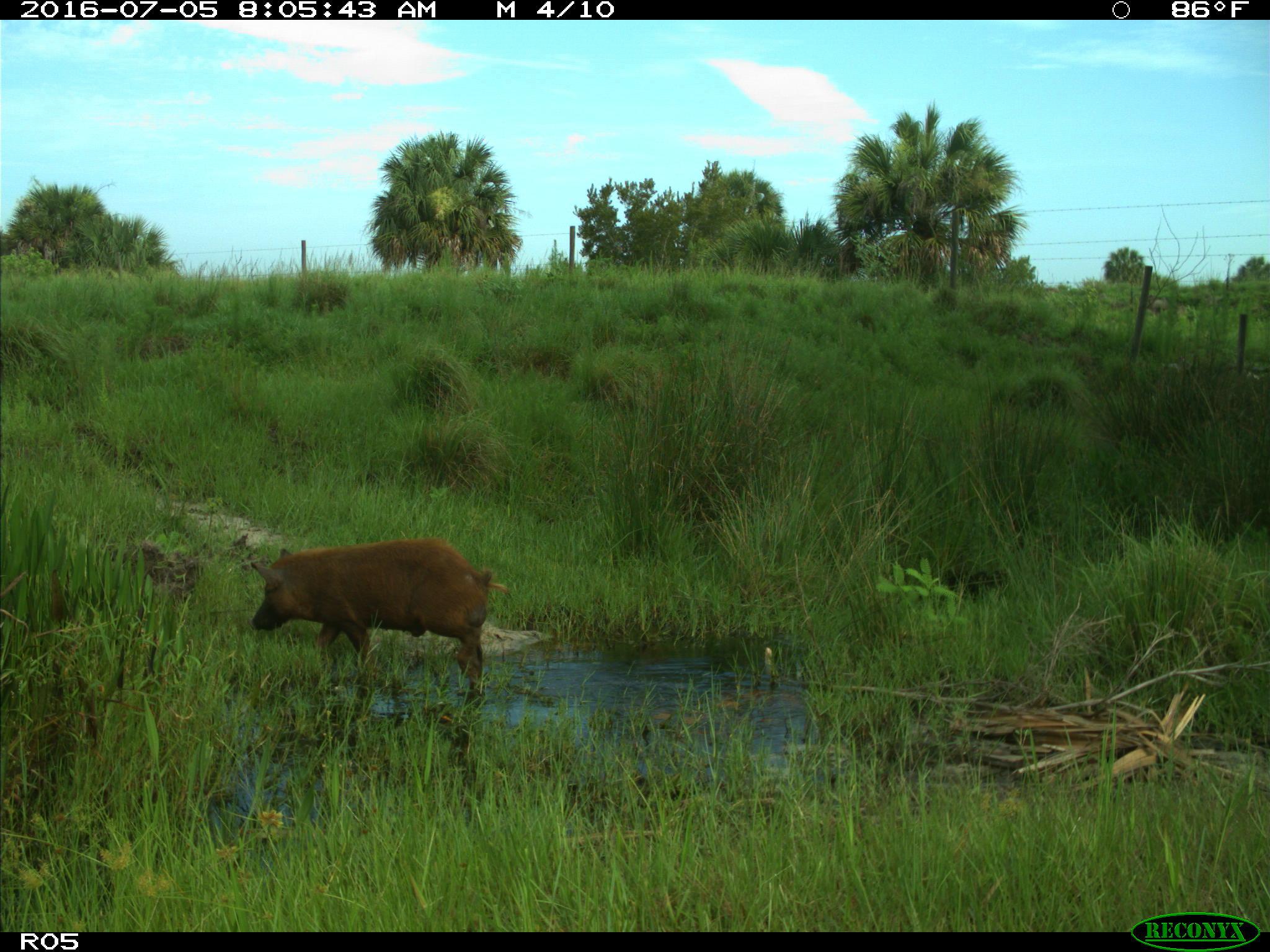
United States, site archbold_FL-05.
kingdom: Animalia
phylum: Chordata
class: Mammalia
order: Artiodactyla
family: Suidae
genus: Sus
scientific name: Sus scrofa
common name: wild boar